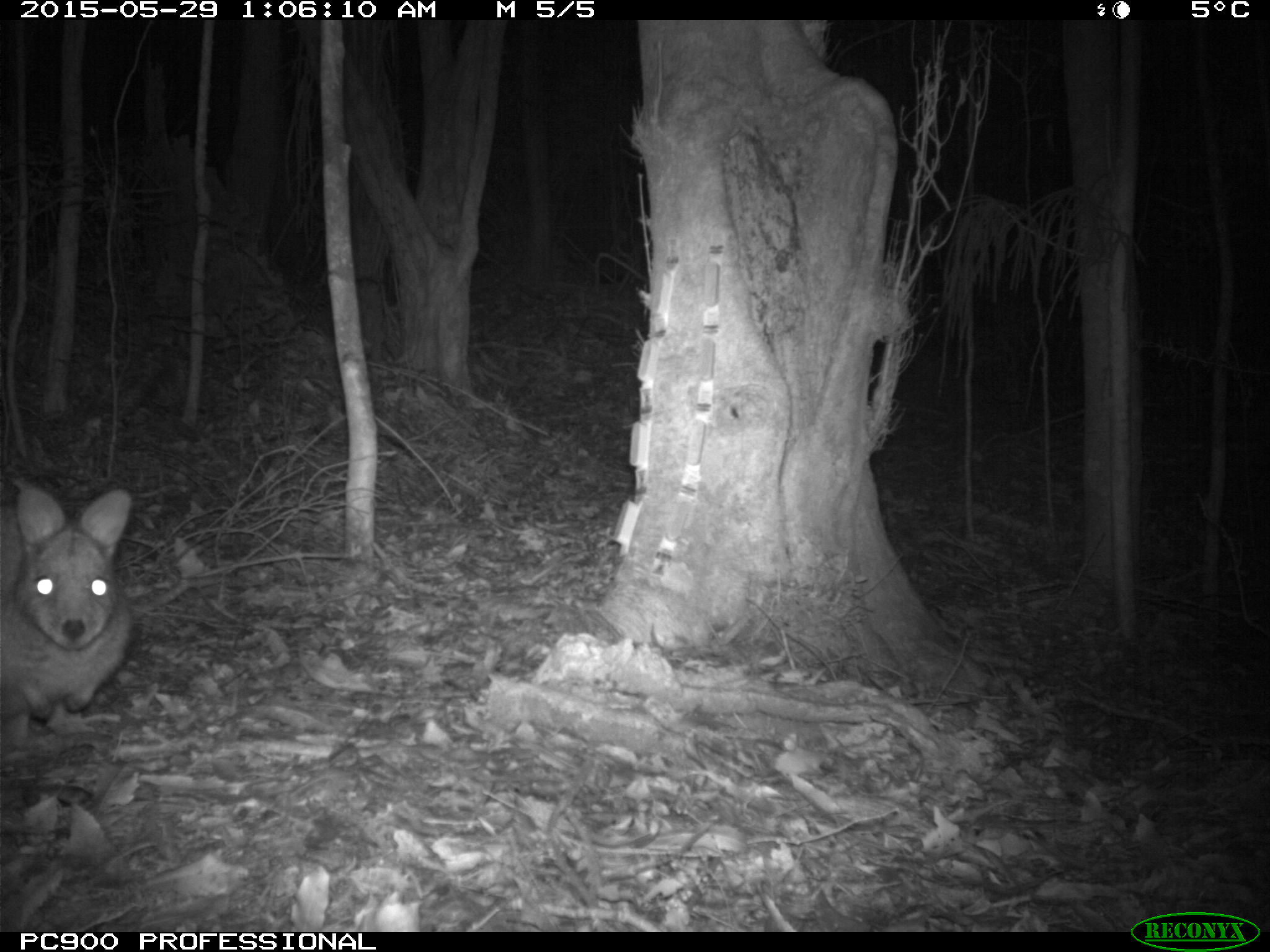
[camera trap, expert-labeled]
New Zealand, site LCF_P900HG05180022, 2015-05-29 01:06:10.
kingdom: Animalia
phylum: Chordata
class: Mammalia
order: Diprotodontia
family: Macropodidae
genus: Notamacropus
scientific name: Notamacropus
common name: wallaby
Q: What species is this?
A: Wallaby (Notamacropus).